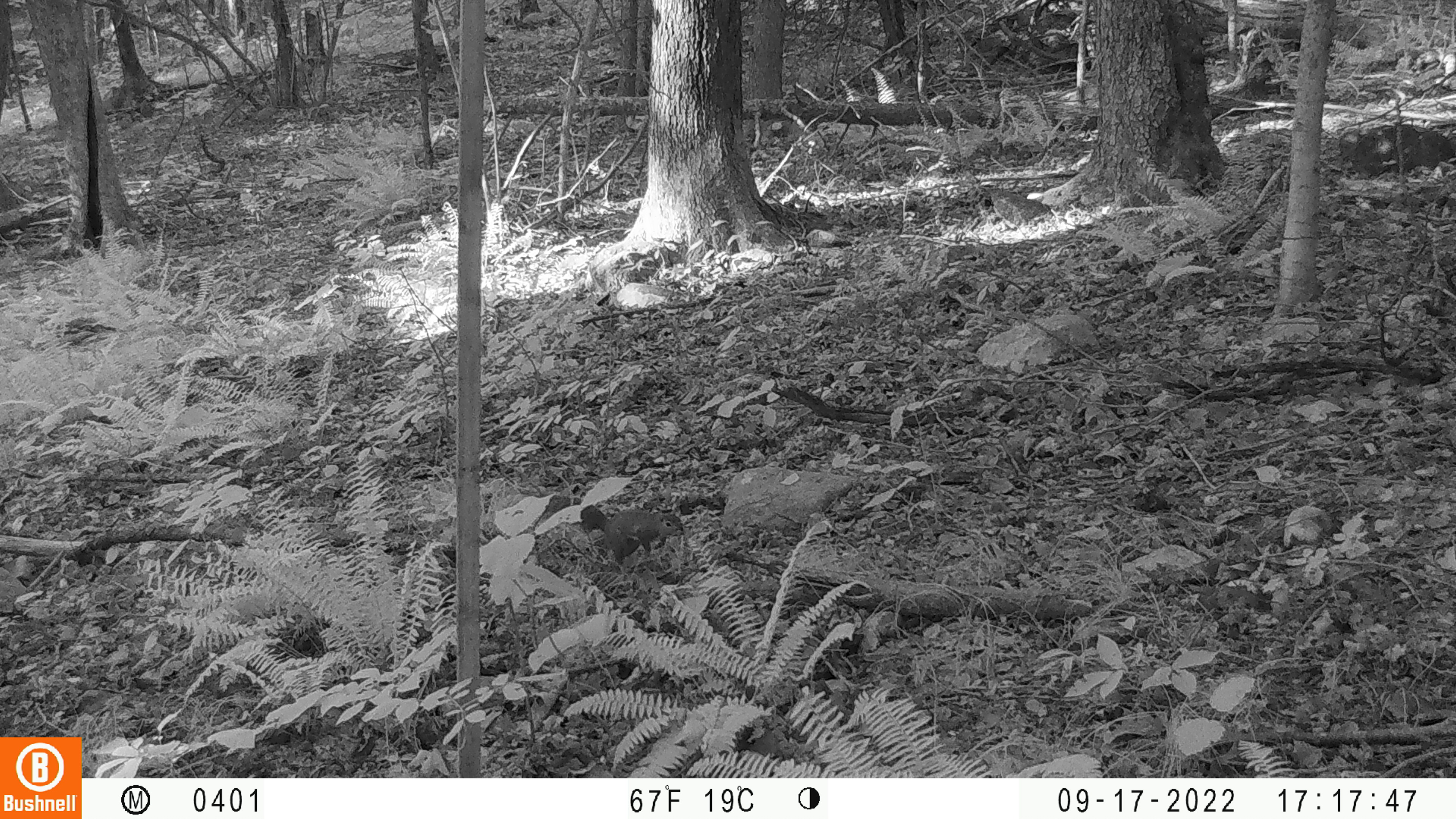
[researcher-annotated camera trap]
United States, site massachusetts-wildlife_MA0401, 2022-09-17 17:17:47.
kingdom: Animalia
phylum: Chordata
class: Mammalia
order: Rodentia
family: Sciuridae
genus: Sciurus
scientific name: Sciurus carolinensis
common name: gray squirrel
Gray squirrel (Sciurus carolinensis).